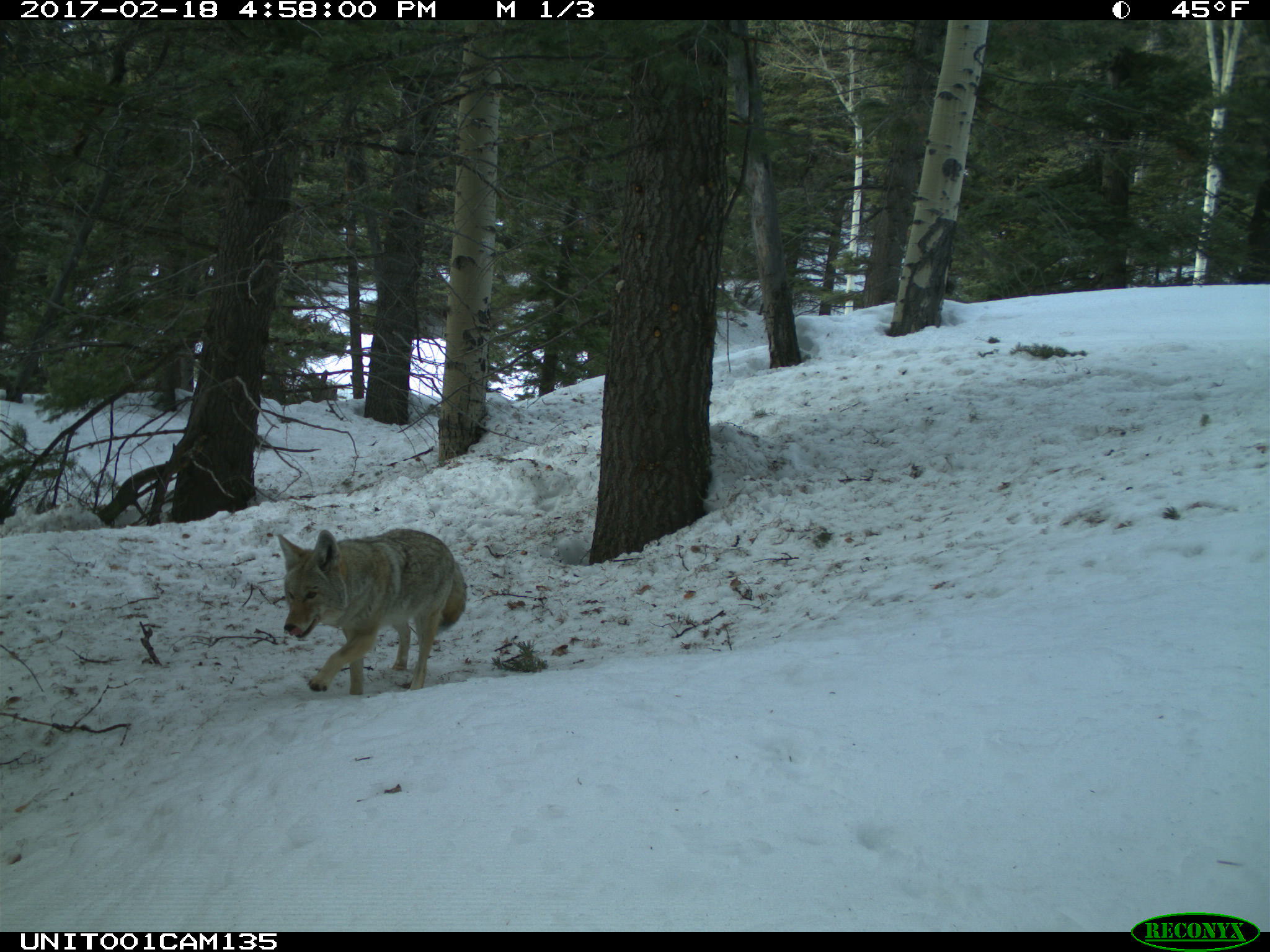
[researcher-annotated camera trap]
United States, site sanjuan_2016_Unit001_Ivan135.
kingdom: Animalia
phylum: Chordata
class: Mammalia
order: Carnivora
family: Canidae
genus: Canis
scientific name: Canis latrans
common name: coyote